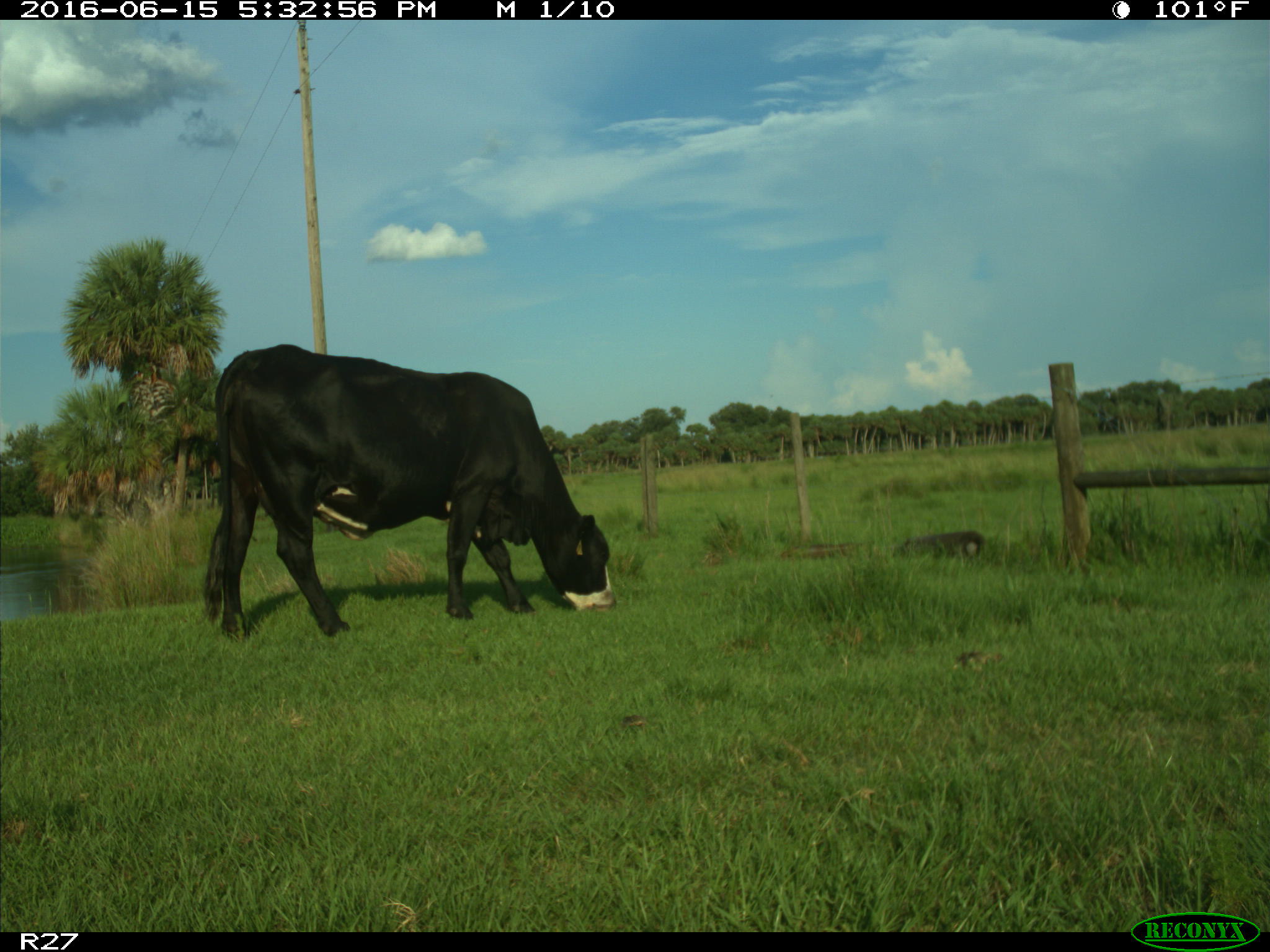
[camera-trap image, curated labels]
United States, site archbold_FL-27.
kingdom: Animalia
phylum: Chordata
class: Mammalia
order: Artiodactyla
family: Bovidae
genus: Bos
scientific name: Bos taurus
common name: domestic cow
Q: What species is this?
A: Bos taurus (domestic cow).